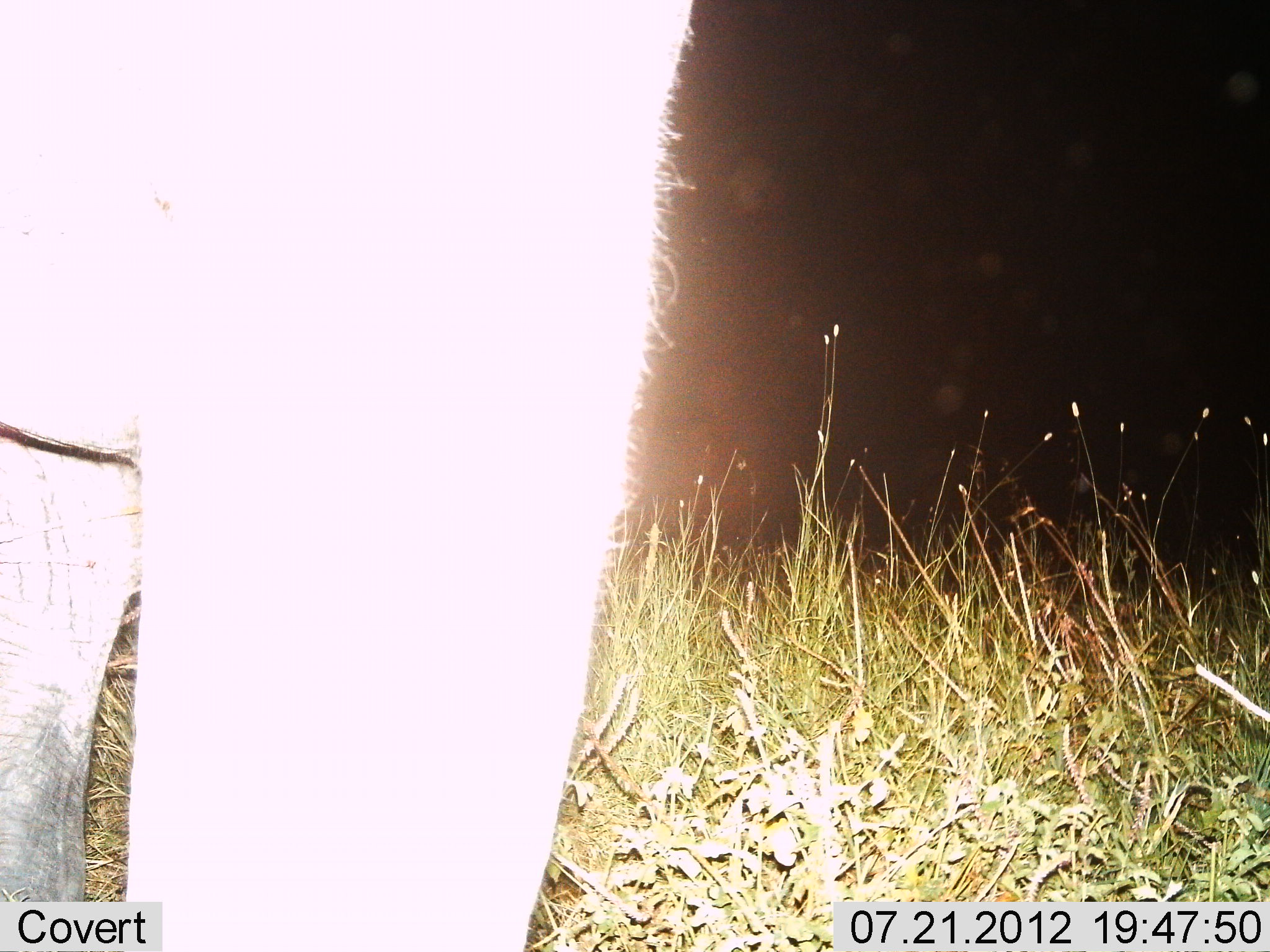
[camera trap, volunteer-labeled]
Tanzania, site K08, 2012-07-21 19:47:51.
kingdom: Animalia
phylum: Chordata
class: Mammalia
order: Proboscidea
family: Elephantidae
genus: Loxodonta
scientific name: Loxodonta africana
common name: african bush elephant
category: elephant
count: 1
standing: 100%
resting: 0%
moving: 0%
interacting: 0%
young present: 0%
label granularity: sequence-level